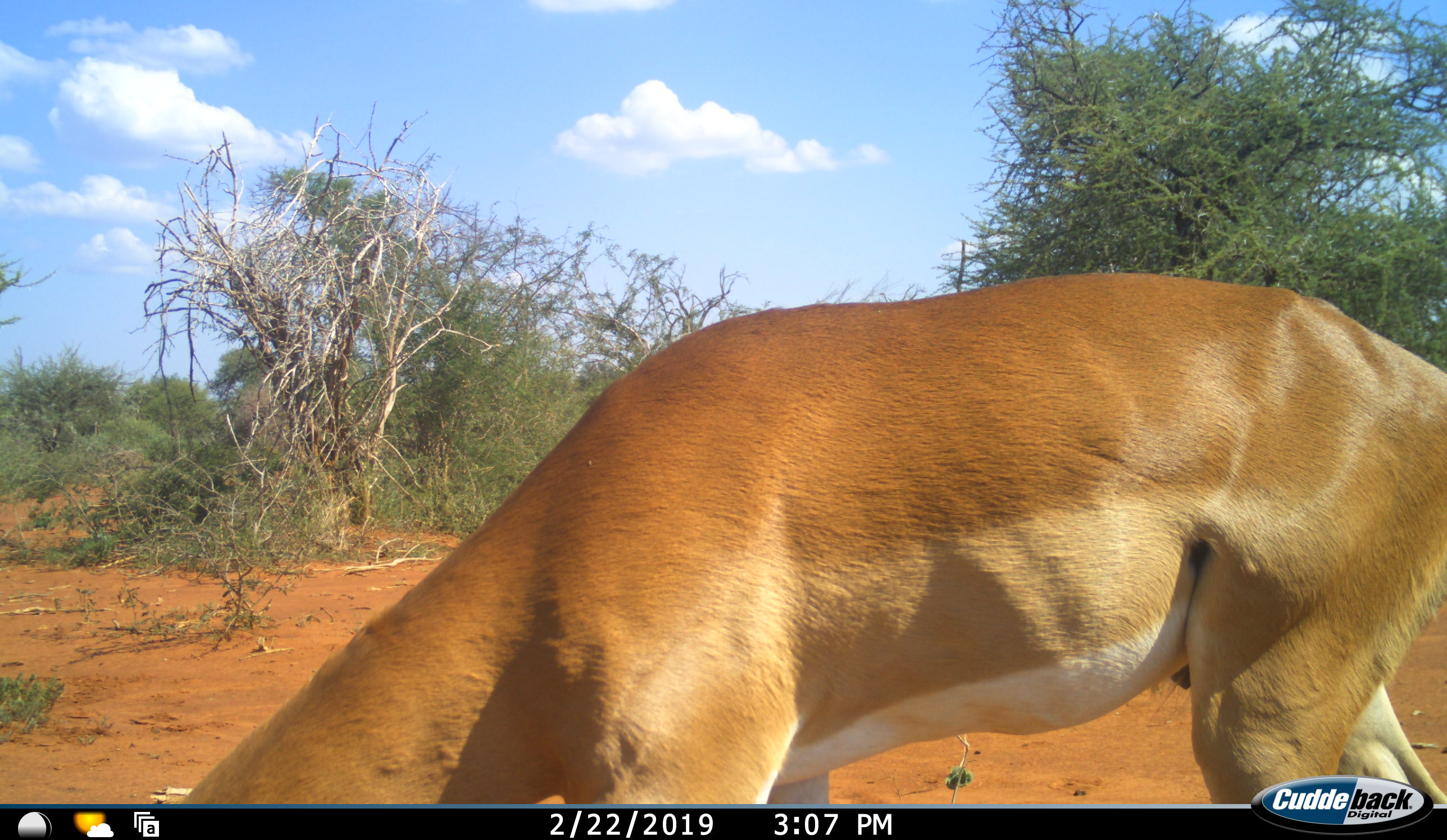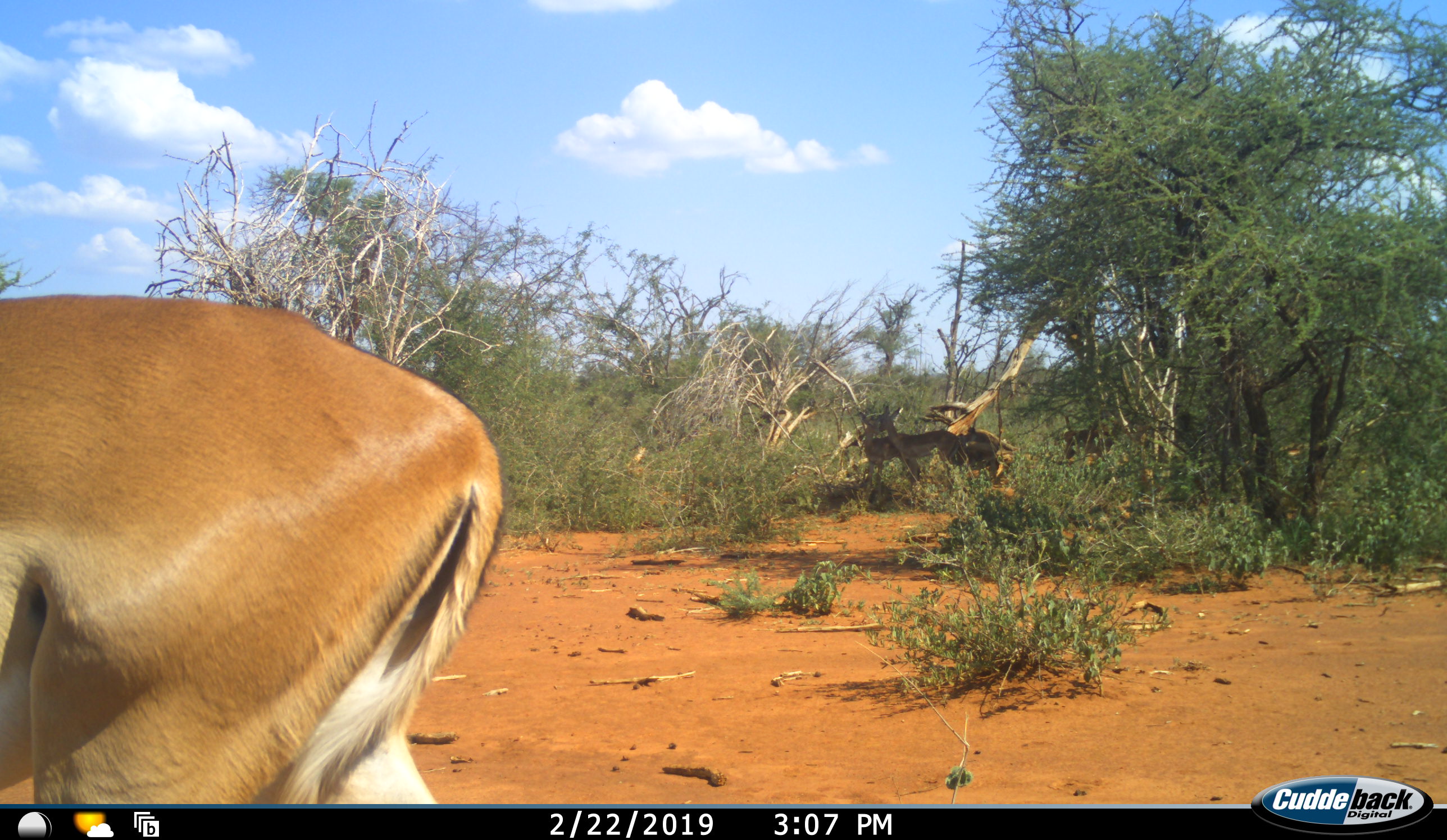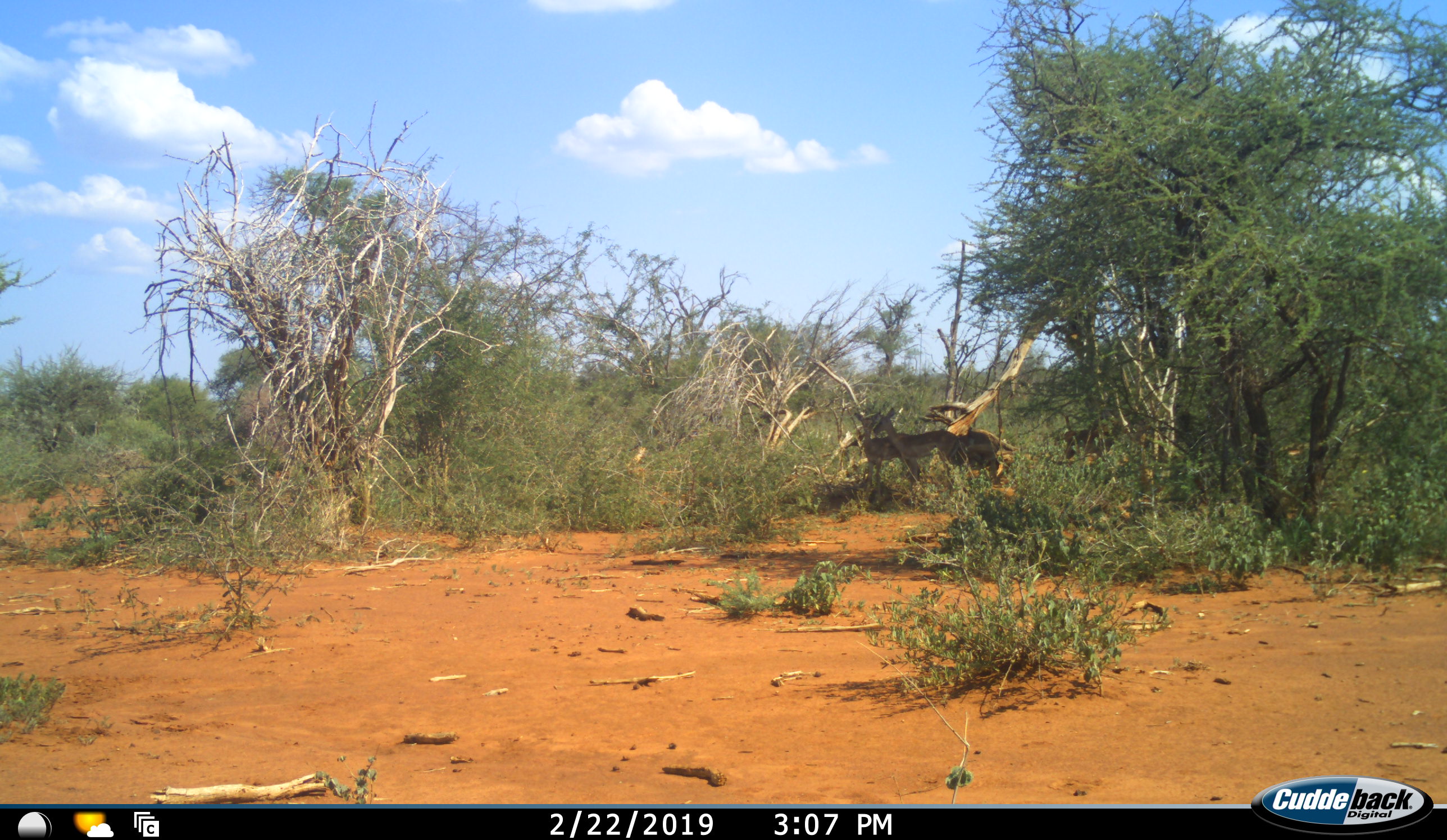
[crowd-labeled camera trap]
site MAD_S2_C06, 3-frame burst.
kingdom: Animalia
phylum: Chordata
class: Mammalia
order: Artiodactyla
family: Bovidae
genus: Aepyceros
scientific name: Aepyceros melampus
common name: impala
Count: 4.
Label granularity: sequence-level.